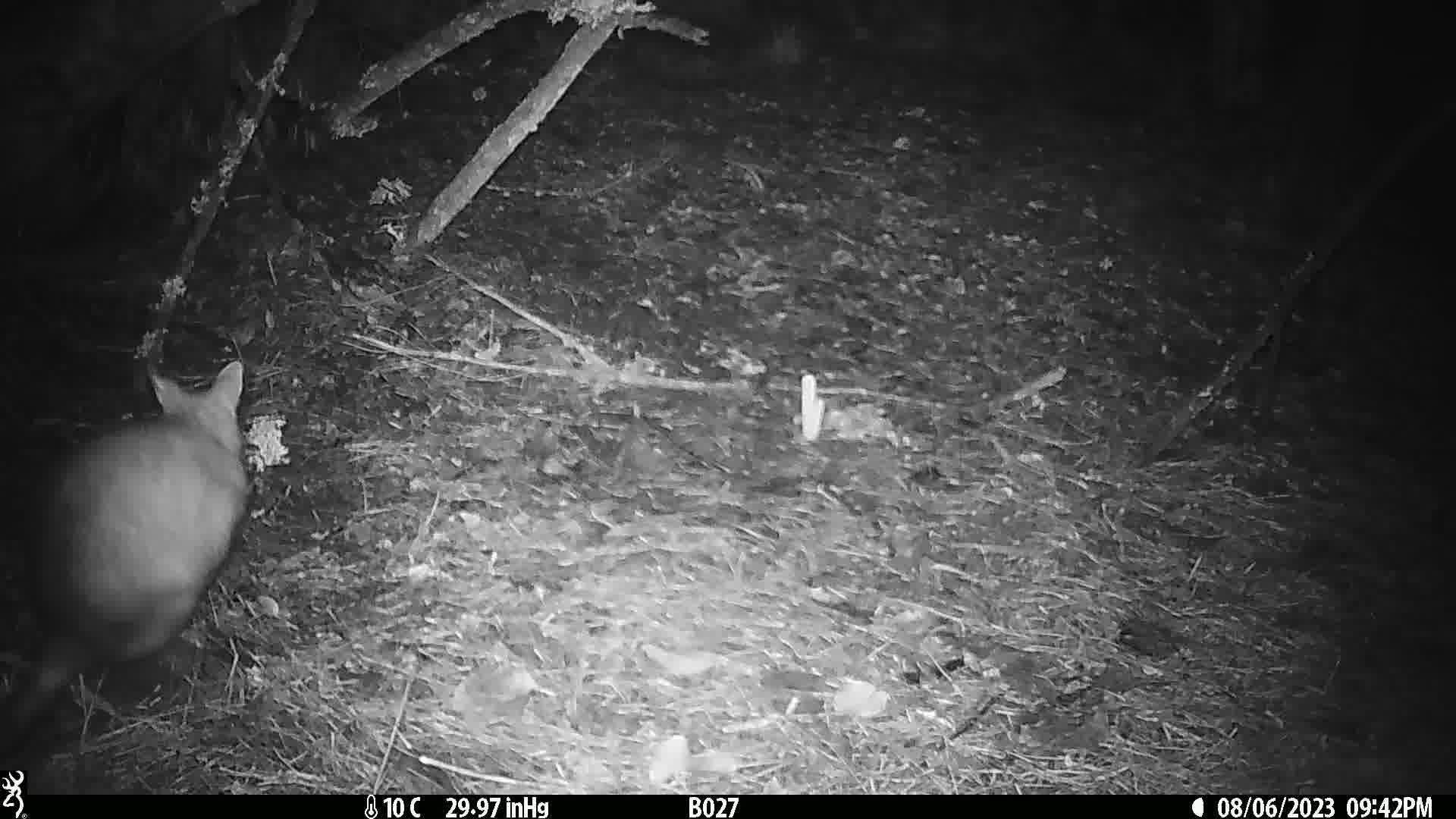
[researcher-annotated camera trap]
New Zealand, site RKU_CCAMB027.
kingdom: Animalia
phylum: Chordata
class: Mammalia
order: Diprotodontia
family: Phalangeridae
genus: Trichosurus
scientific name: Trichosurus vulpecula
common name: common brushtail possum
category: possum